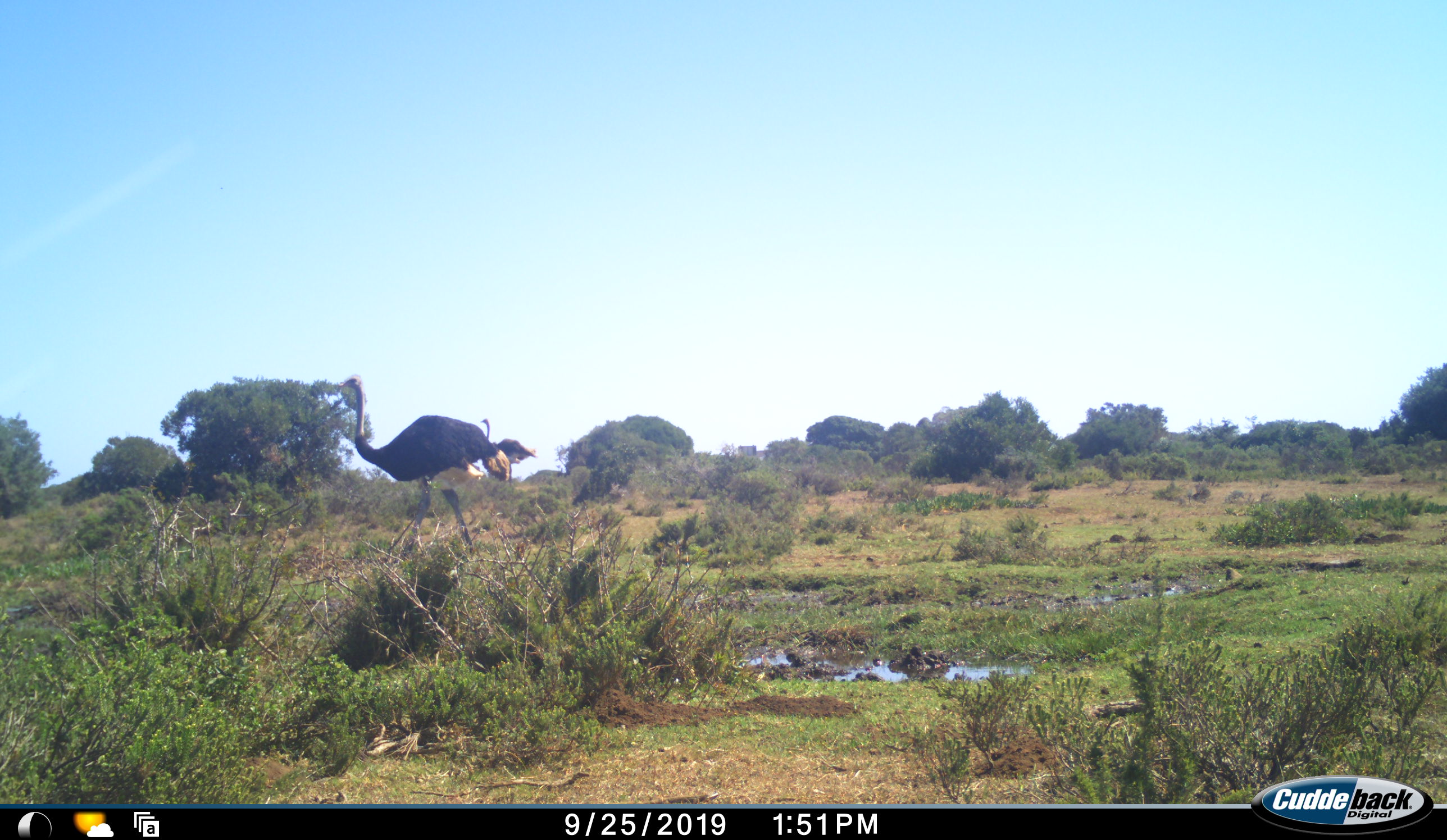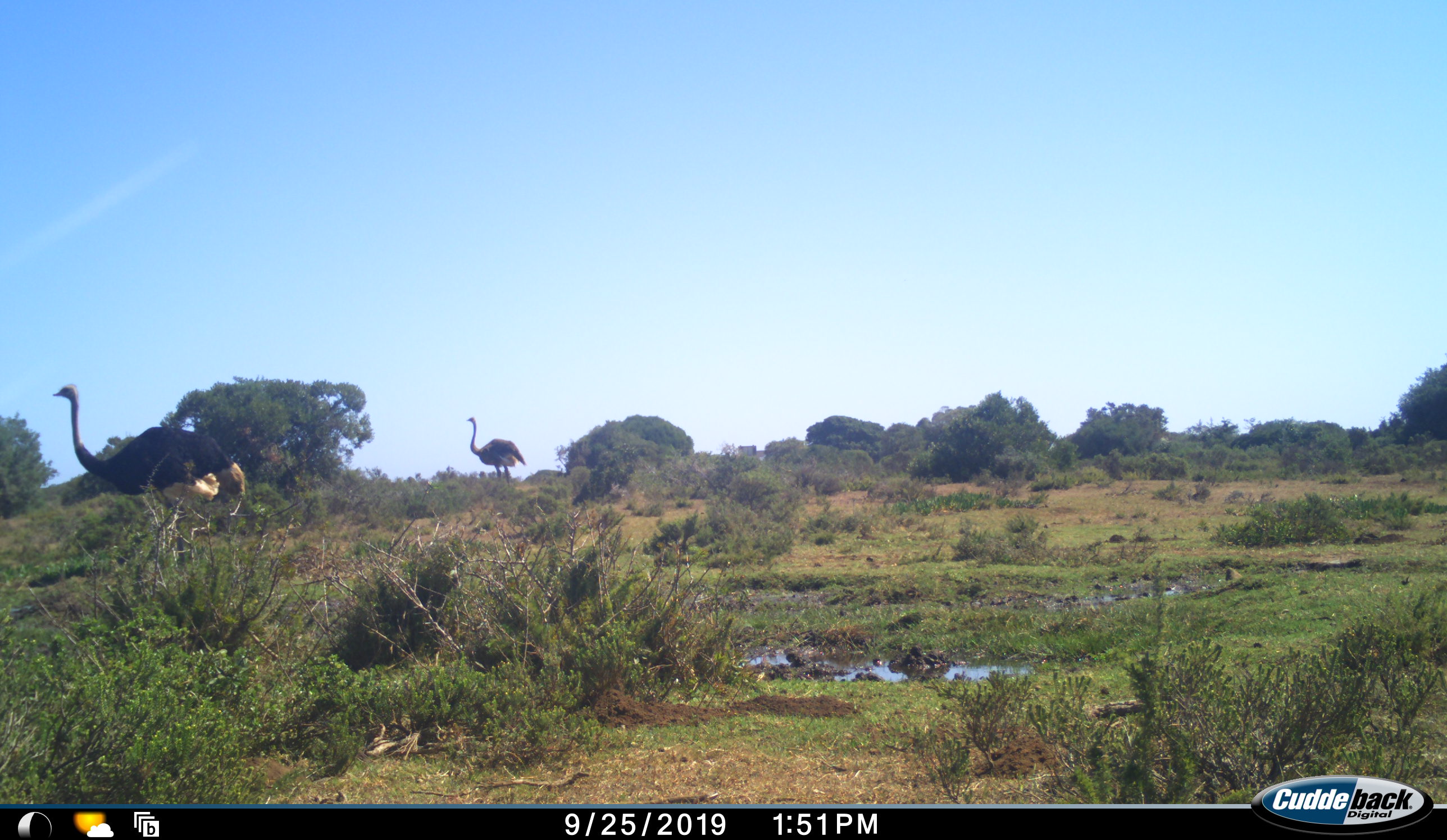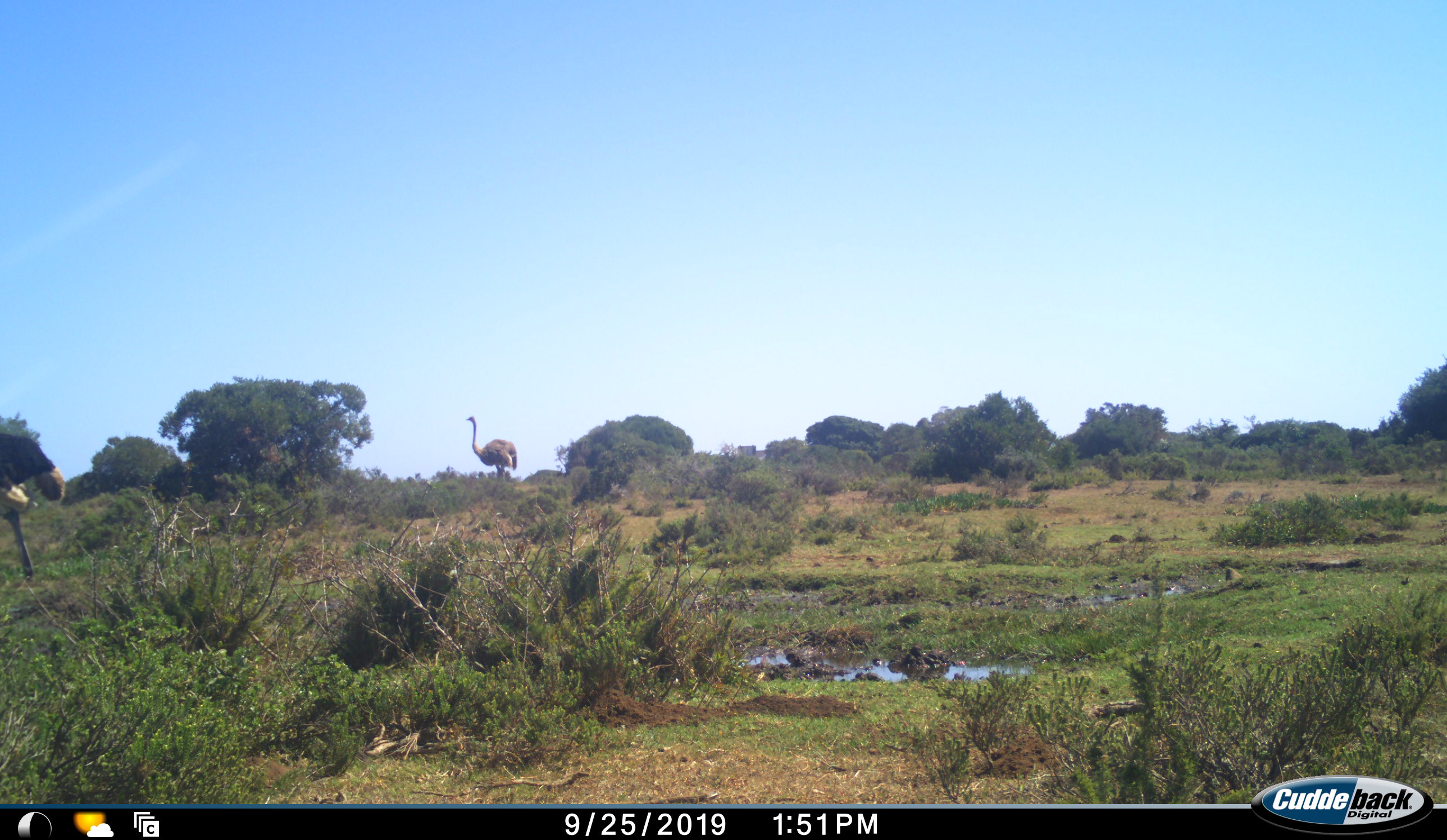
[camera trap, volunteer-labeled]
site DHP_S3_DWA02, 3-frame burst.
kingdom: Animalia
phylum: Chordata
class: Aves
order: Struthioniformes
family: Struthionidae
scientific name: Struthionidae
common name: ostrich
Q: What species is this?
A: Ostrich (Struthionidae).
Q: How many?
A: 2.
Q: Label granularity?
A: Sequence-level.